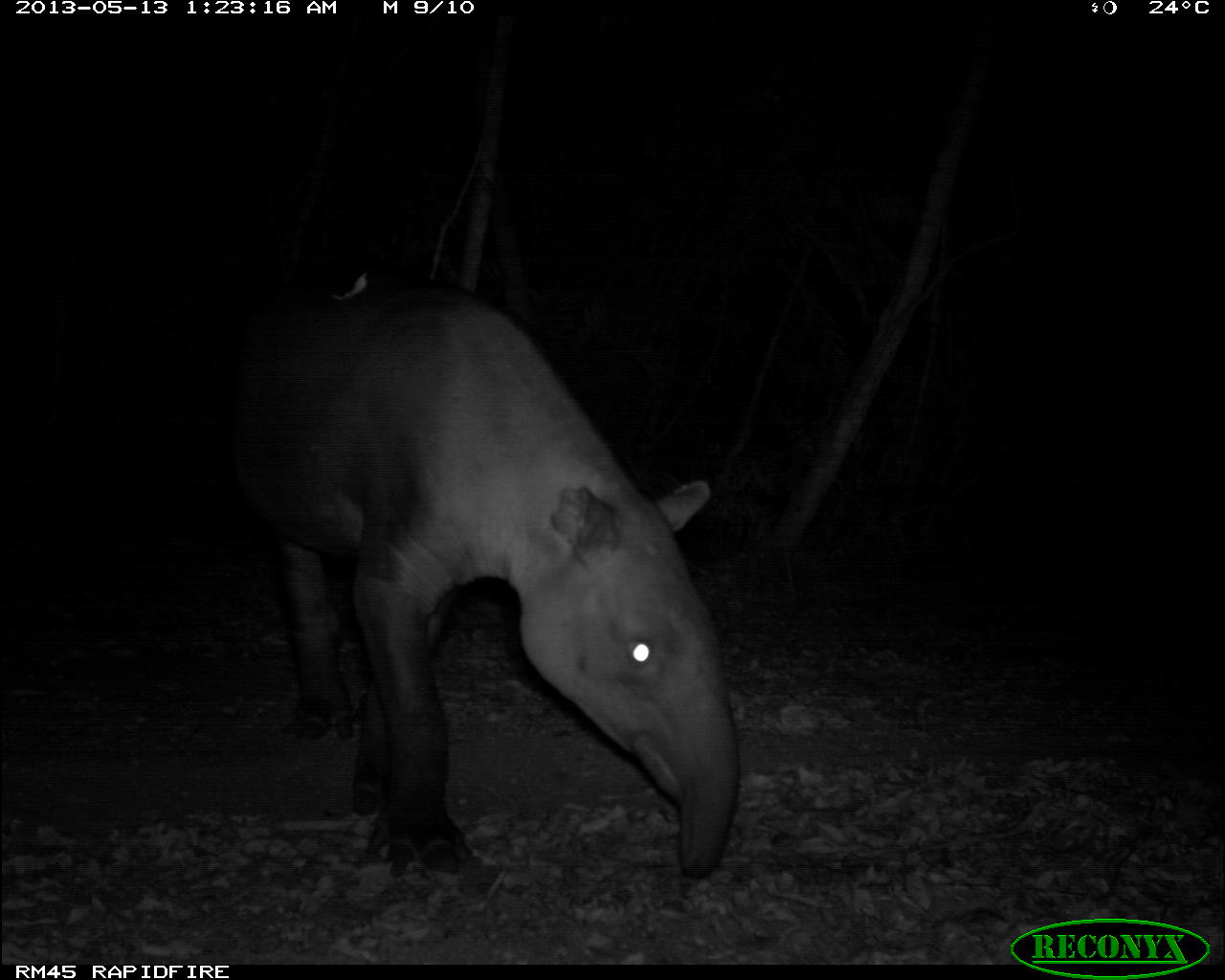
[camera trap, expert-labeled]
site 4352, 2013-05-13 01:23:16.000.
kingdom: Animalia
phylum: Chordata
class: Mammalia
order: Perissodactyla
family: Tapiridae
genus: Tapirus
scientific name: Tapirus bairdii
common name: baird's tapir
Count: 2.